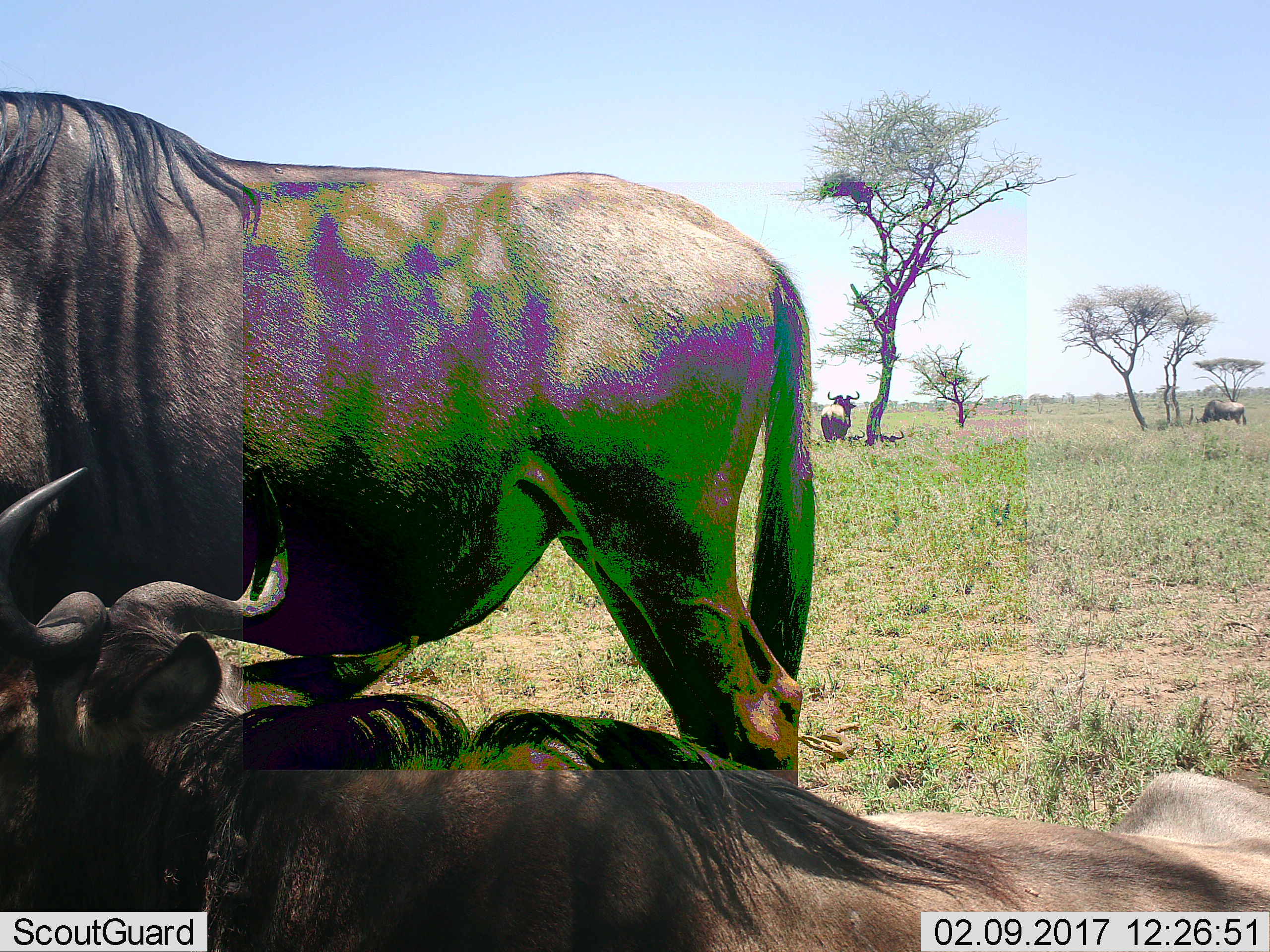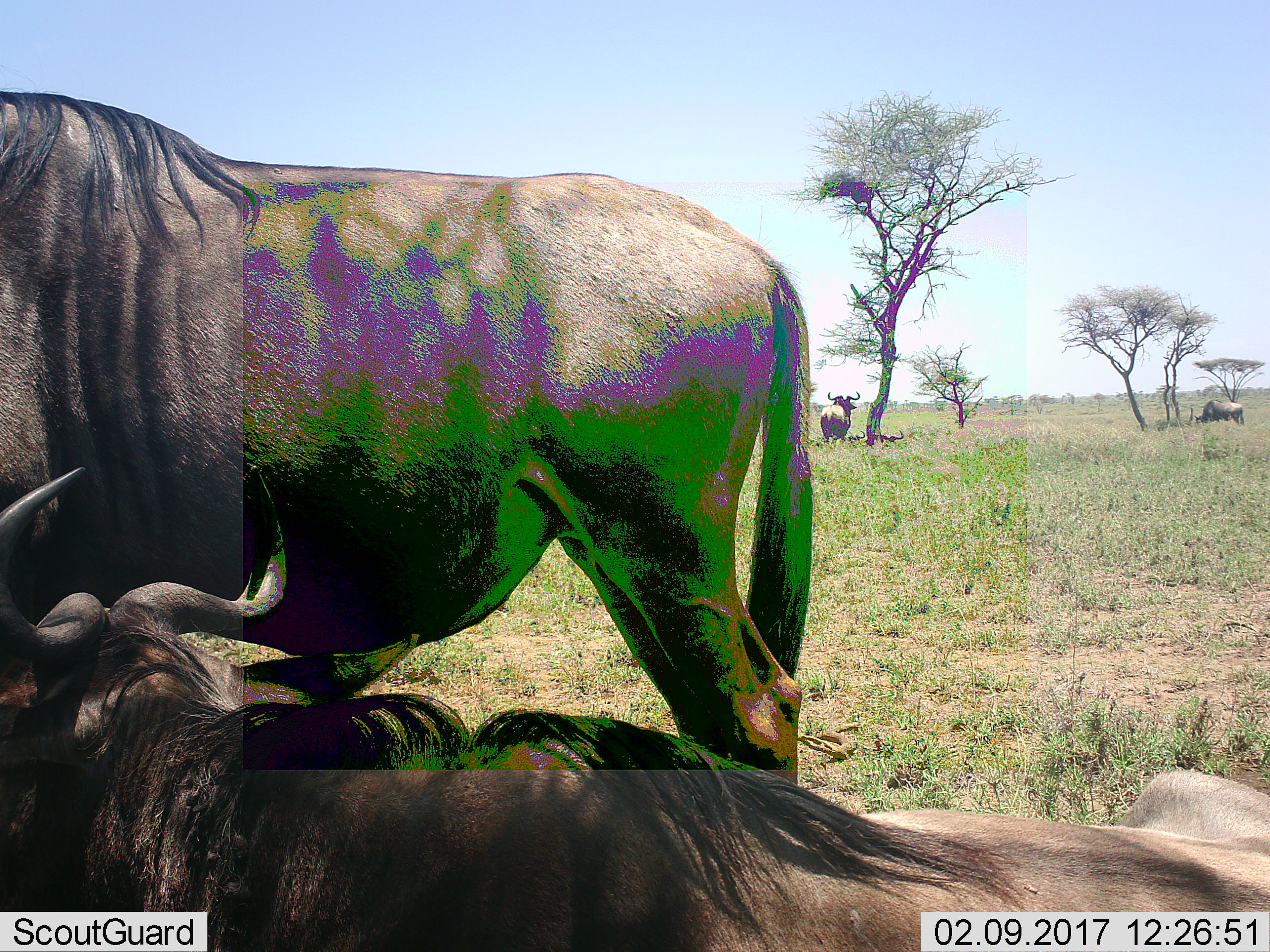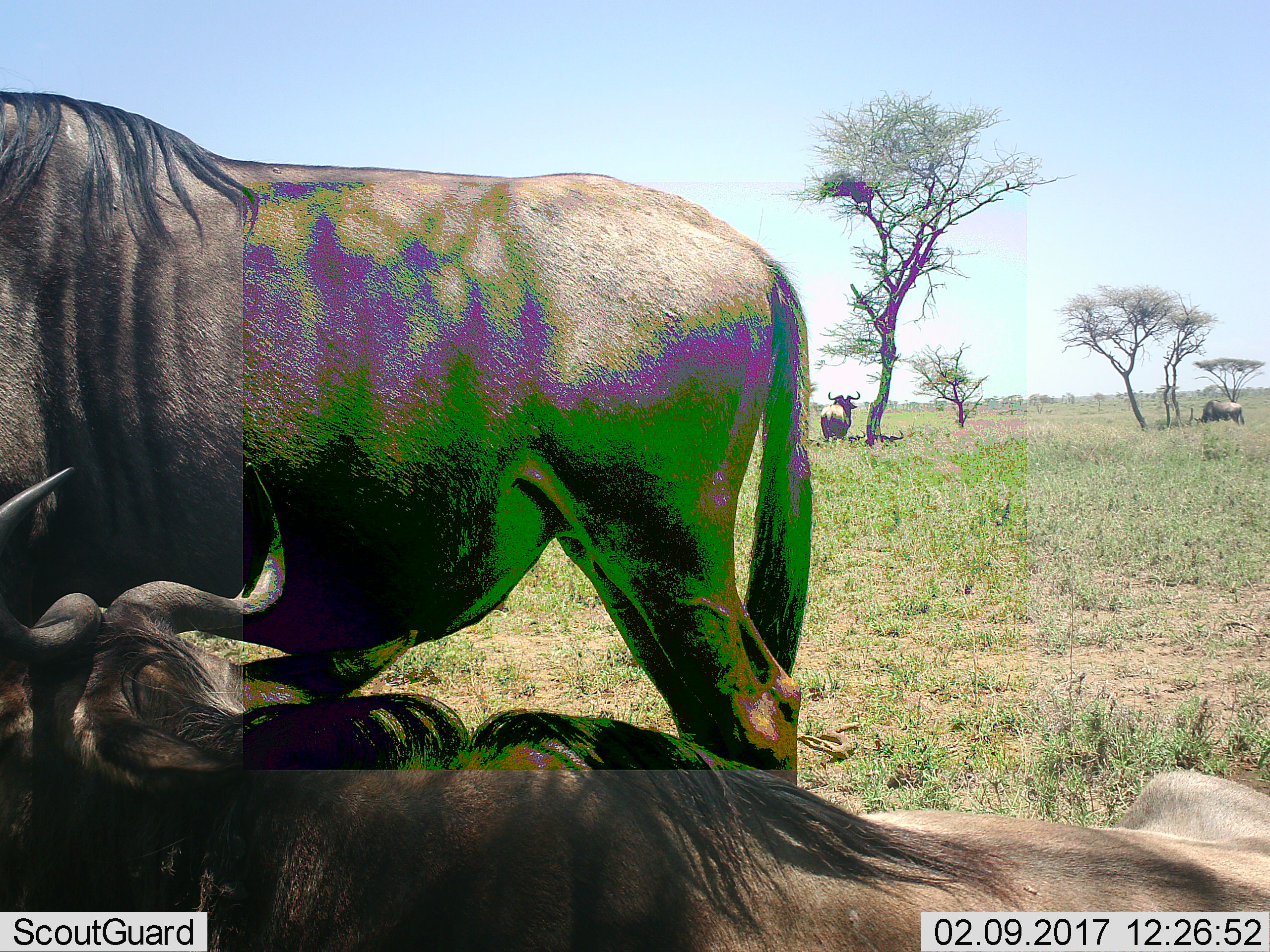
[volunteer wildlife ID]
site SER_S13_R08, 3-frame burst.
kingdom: Animalia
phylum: Chordata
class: Mammalia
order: Artiodactyla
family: Bovidae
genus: Connochaetes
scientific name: Connochaetes taurinus taurinus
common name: blue wildebeest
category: wildebeestblue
Wildebeestblue (blue wildebeest) (Connochaetes taurinus taurinus), count 4. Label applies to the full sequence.